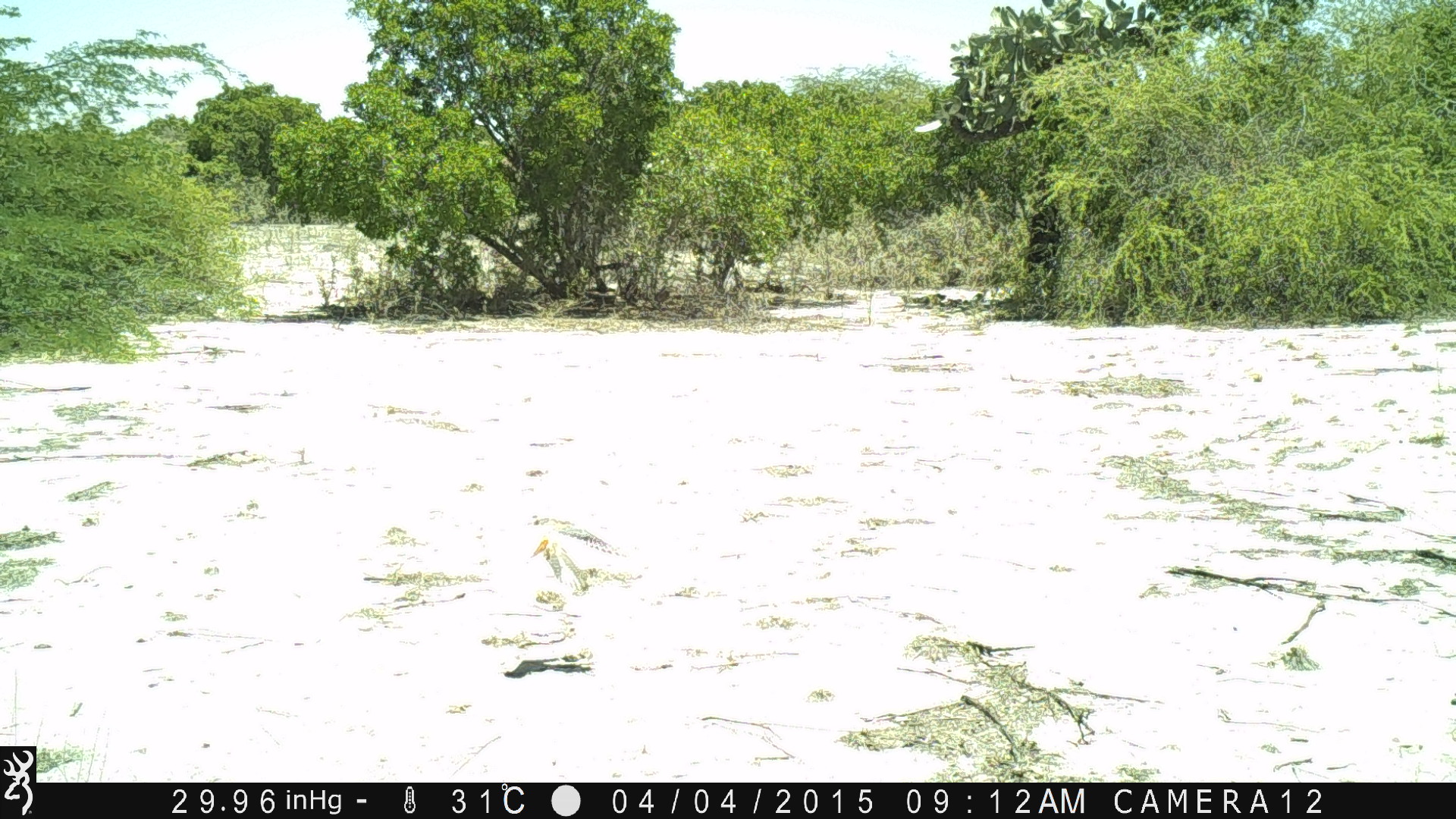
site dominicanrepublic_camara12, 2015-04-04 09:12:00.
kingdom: Animalia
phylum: Chordata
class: Aves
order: Falconiformes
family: Falconidae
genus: Falco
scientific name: Falco sparverius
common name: american kestrel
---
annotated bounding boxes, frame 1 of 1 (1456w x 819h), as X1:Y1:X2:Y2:
american kestrel: 516:504:636:592